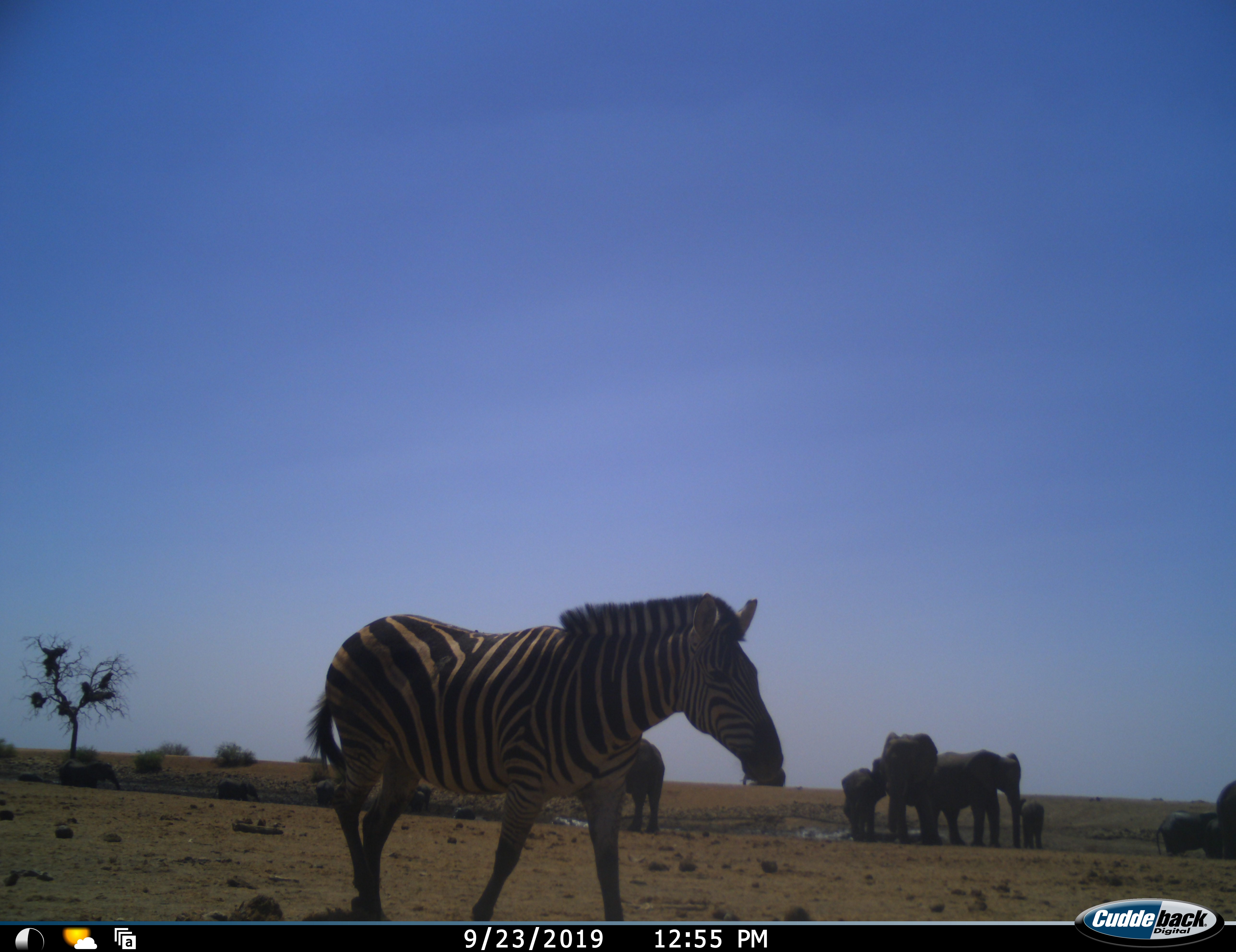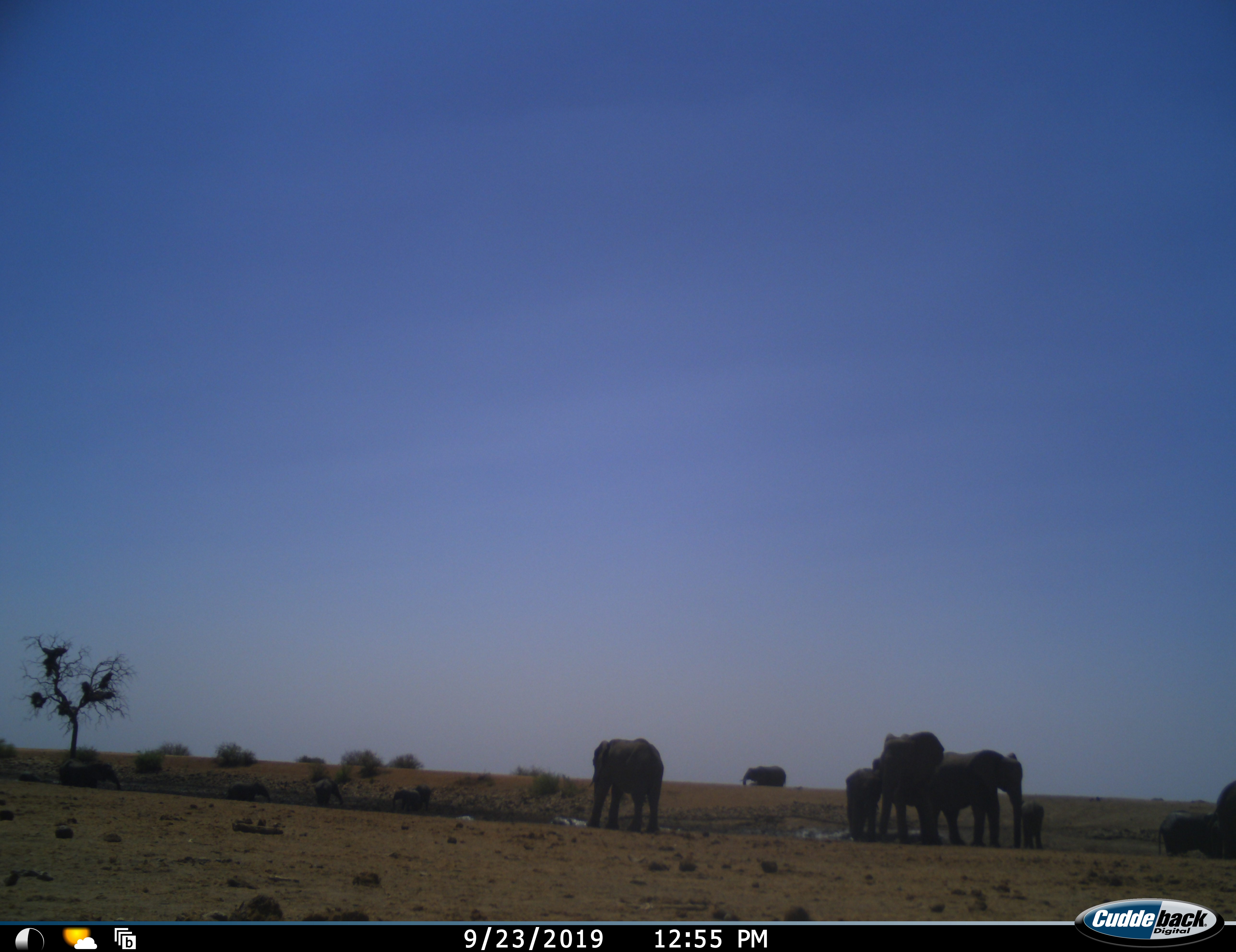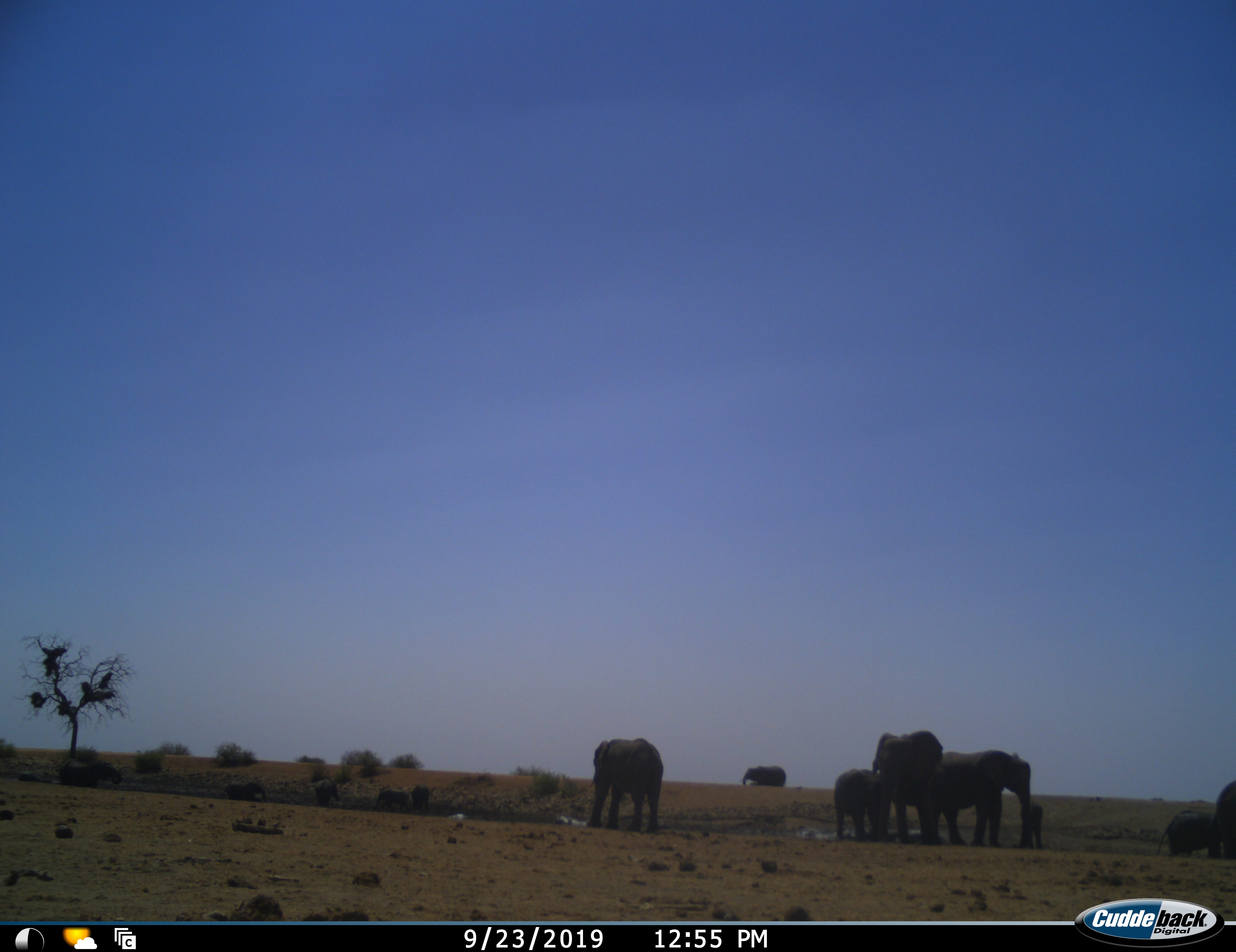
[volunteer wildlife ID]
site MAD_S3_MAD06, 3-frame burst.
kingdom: Animalia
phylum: Chordata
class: Mammalia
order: Proboscidea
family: Elephantidae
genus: Loxodonta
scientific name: Loxodonta africana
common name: african bush elephant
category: elephant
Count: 8.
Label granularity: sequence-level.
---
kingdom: Animalia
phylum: Chordata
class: Mammalia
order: Perissodactyla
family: Equidae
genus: Equus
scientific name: Equus quagga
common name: plains zebra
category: zebraplains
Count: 1.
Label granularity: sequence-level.